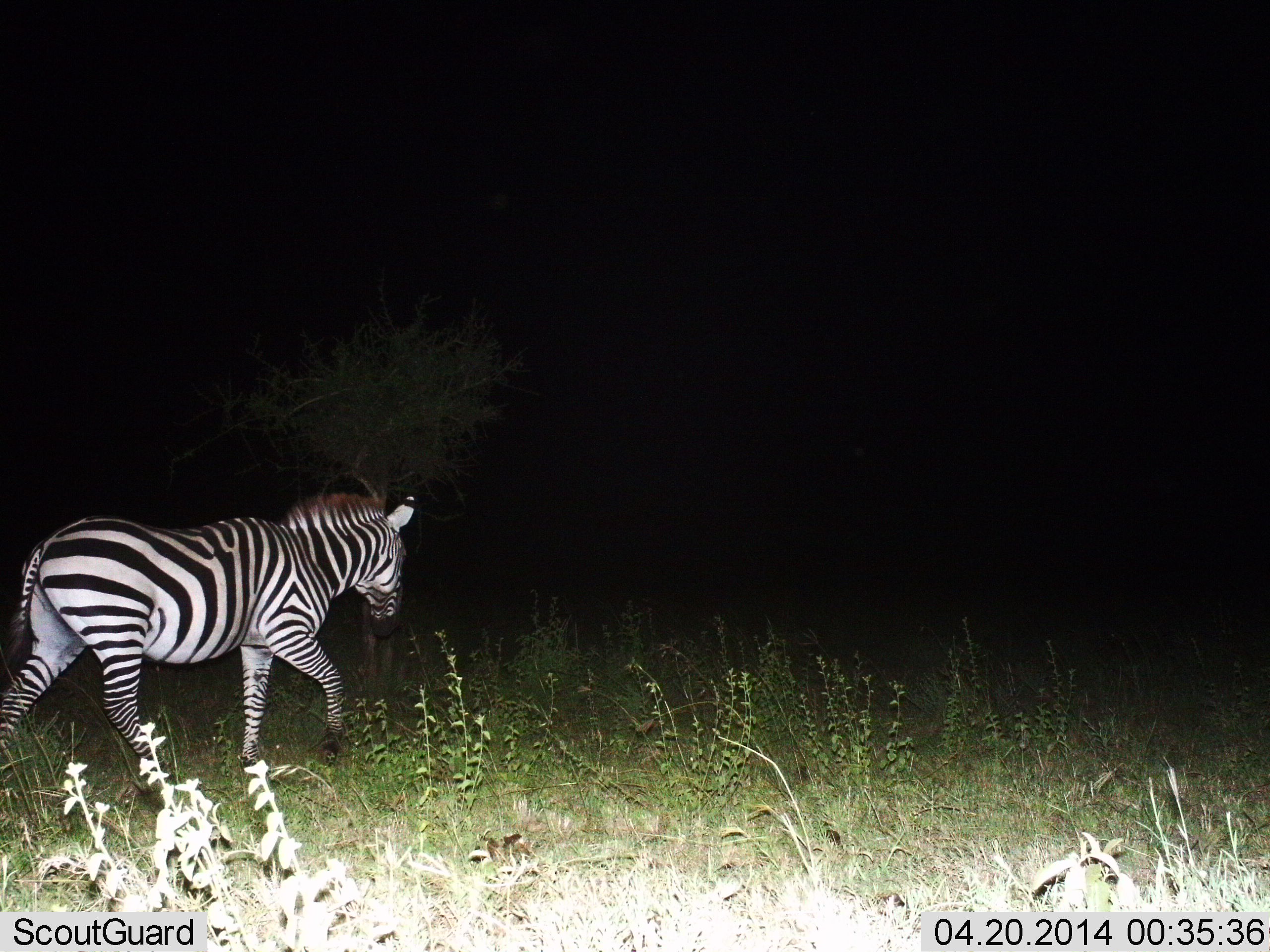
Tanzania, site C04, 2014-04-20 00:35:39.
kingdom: Animalia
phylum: Chordata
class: Mammalia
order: Perissodactyla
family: Equidae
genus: Equus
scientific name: Equus quagga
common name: plains zebra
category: zebra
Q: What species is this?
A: Zebra (plains zebra) (Equus quagga).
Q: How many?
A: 1.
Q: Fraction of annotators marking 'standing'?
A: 0%.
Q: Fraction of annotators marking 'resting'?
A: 0%.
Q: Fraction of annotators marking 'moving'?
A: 100%.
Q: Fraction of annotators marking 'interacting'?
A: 0%.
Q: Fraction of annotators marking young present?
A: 10%.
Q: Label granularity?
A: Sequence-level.